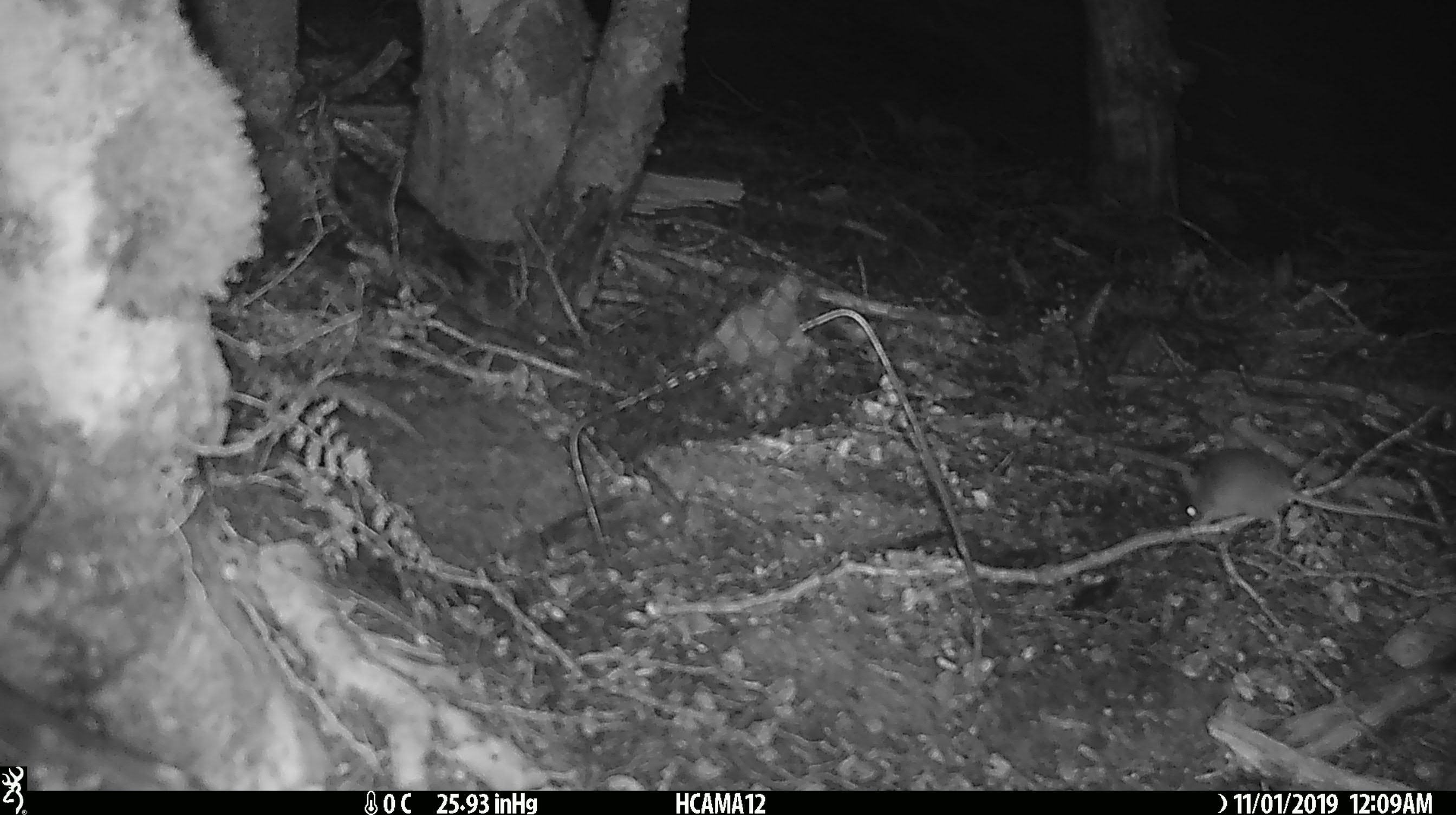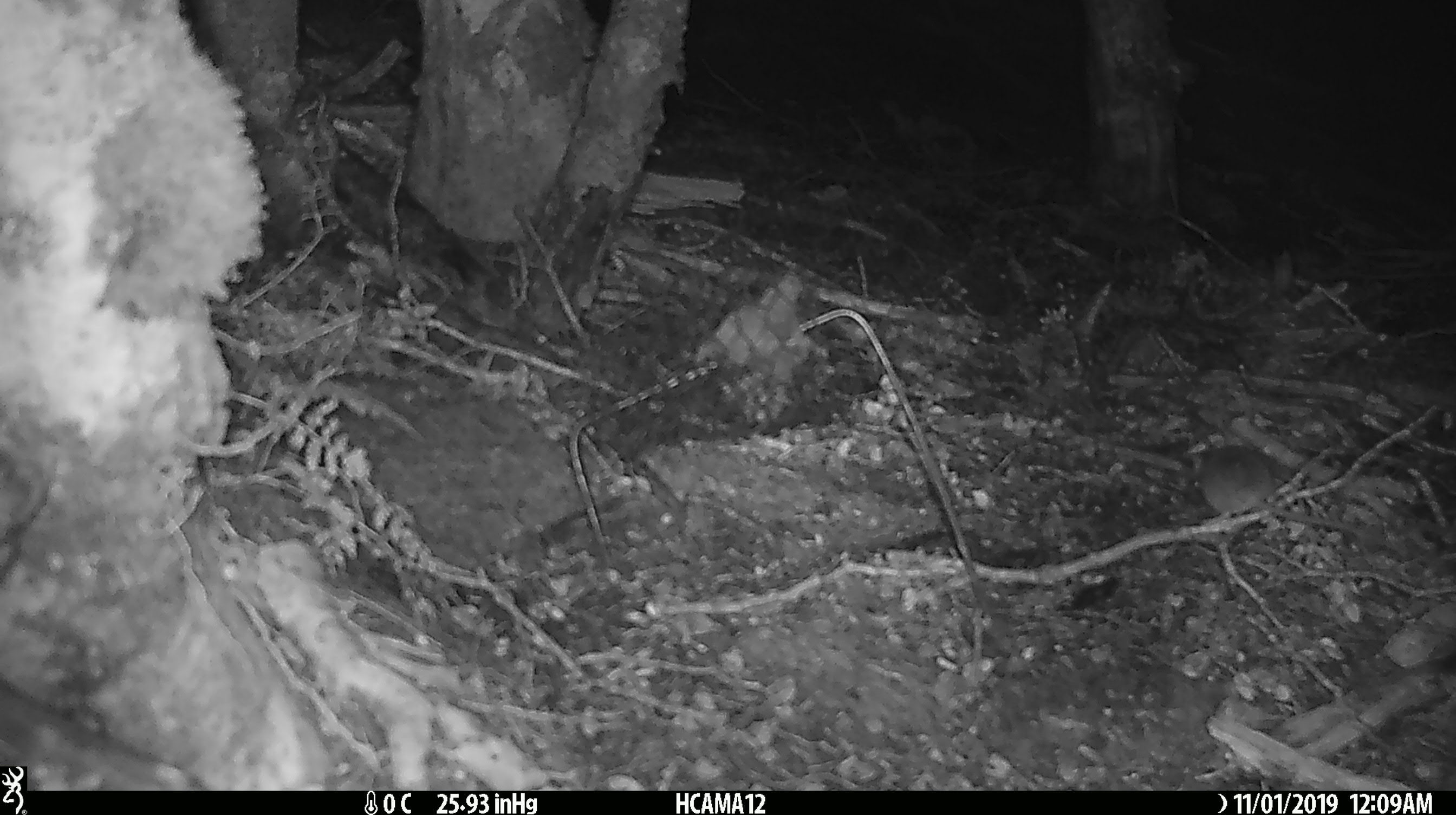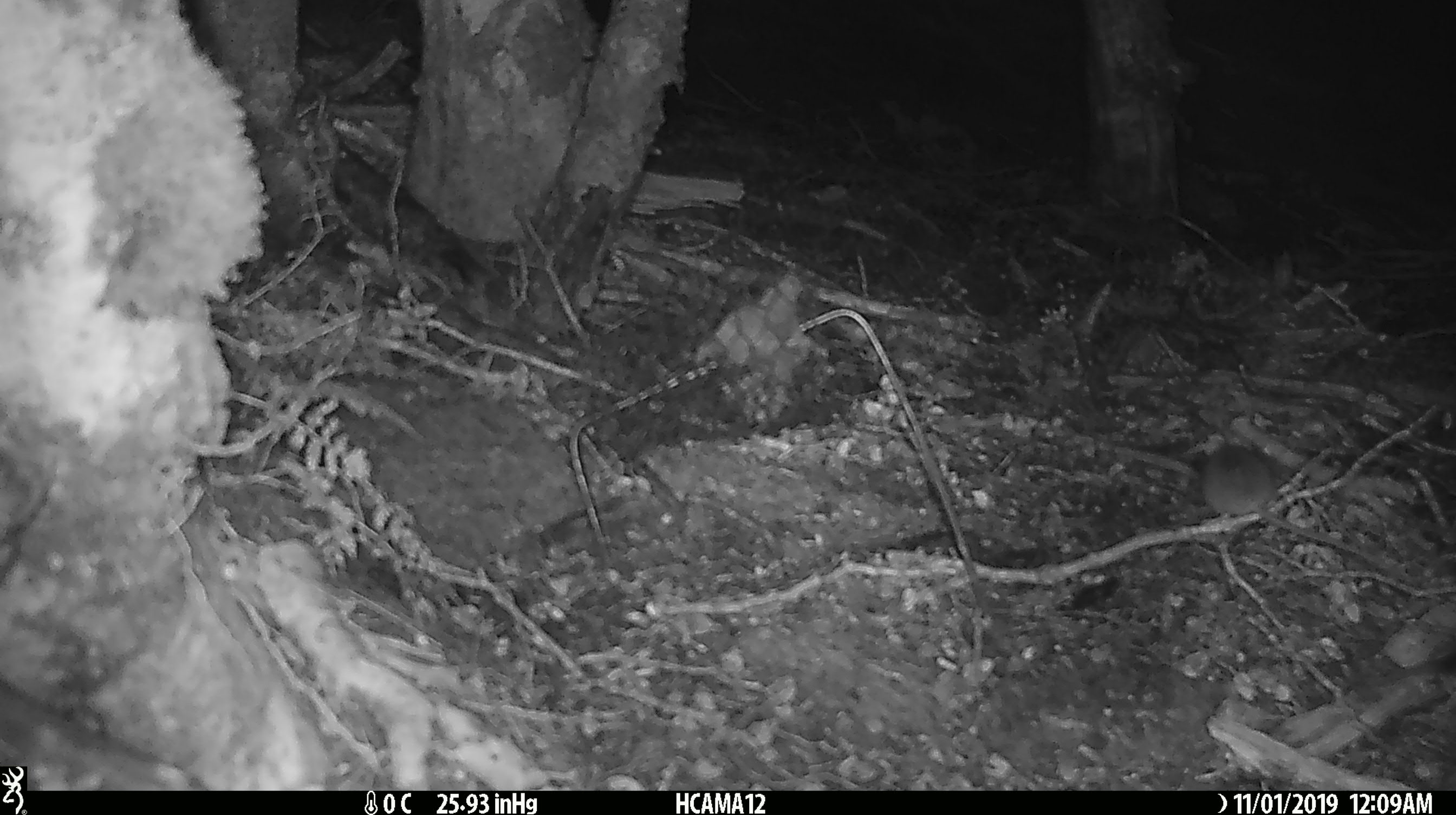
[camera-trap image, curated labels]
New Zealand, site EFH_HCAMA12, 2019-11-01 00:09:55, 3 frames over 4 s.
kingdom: Animalia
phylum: Chordata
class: Mammalia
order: Rodentia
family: Muridae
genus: Mus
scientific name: Mus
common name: mouse